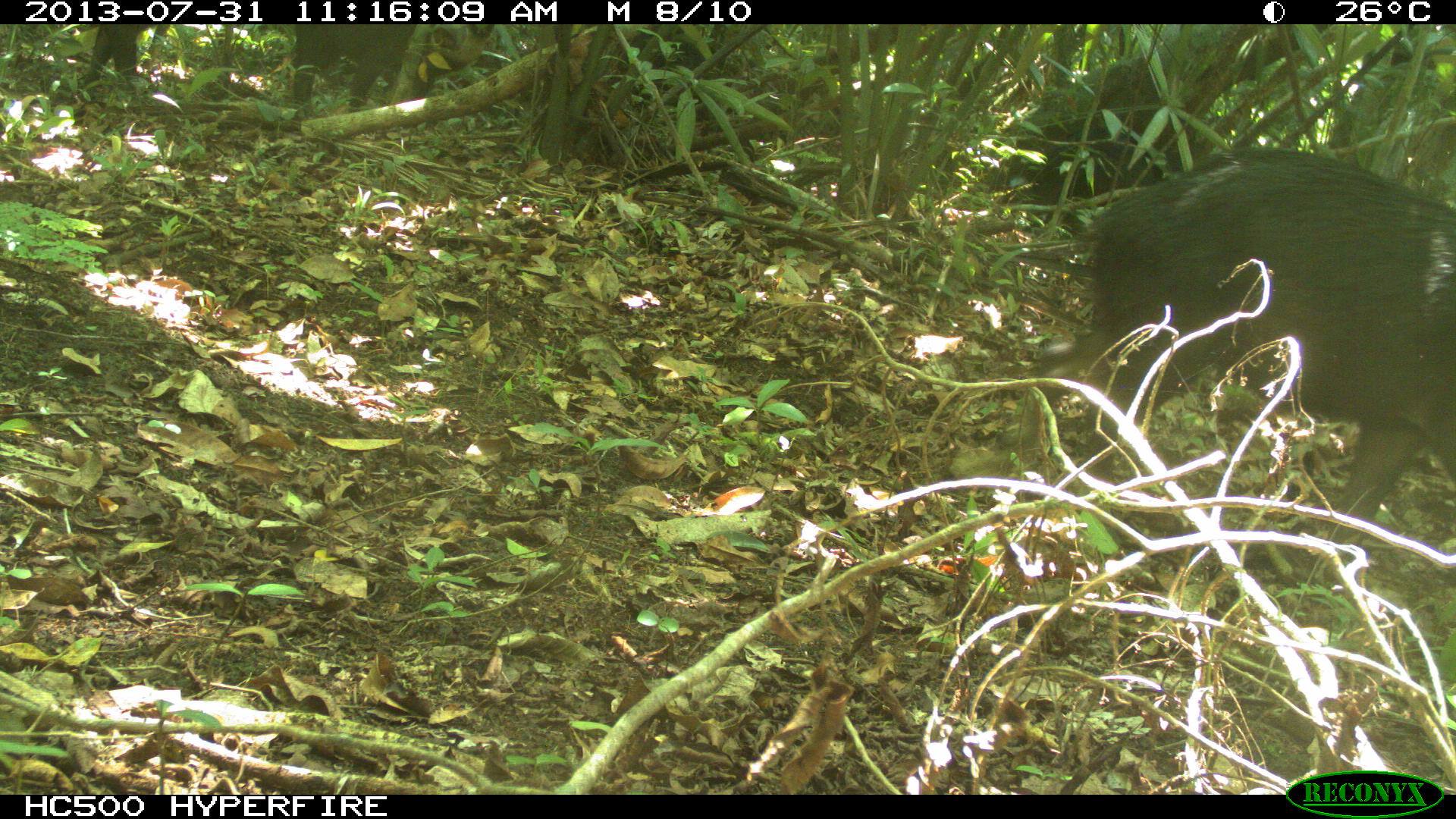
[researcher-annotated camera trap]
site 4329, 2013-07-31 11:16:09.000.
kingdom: Animalia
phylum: Chordata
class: Mammalia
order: Artiodactyla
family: Tayassuidae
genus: Tayassu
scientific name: Tayassu pecari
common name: white-lipped peccary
Tayassu pecari (white-lipped peccary), count 3.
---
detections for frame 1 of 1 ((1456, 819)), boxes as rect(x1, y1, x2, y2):
tayassu pecari: rect(1031, 147, 1455, 614); rect(287, 24, 496, 138); rect(70, 24, 161, 128)